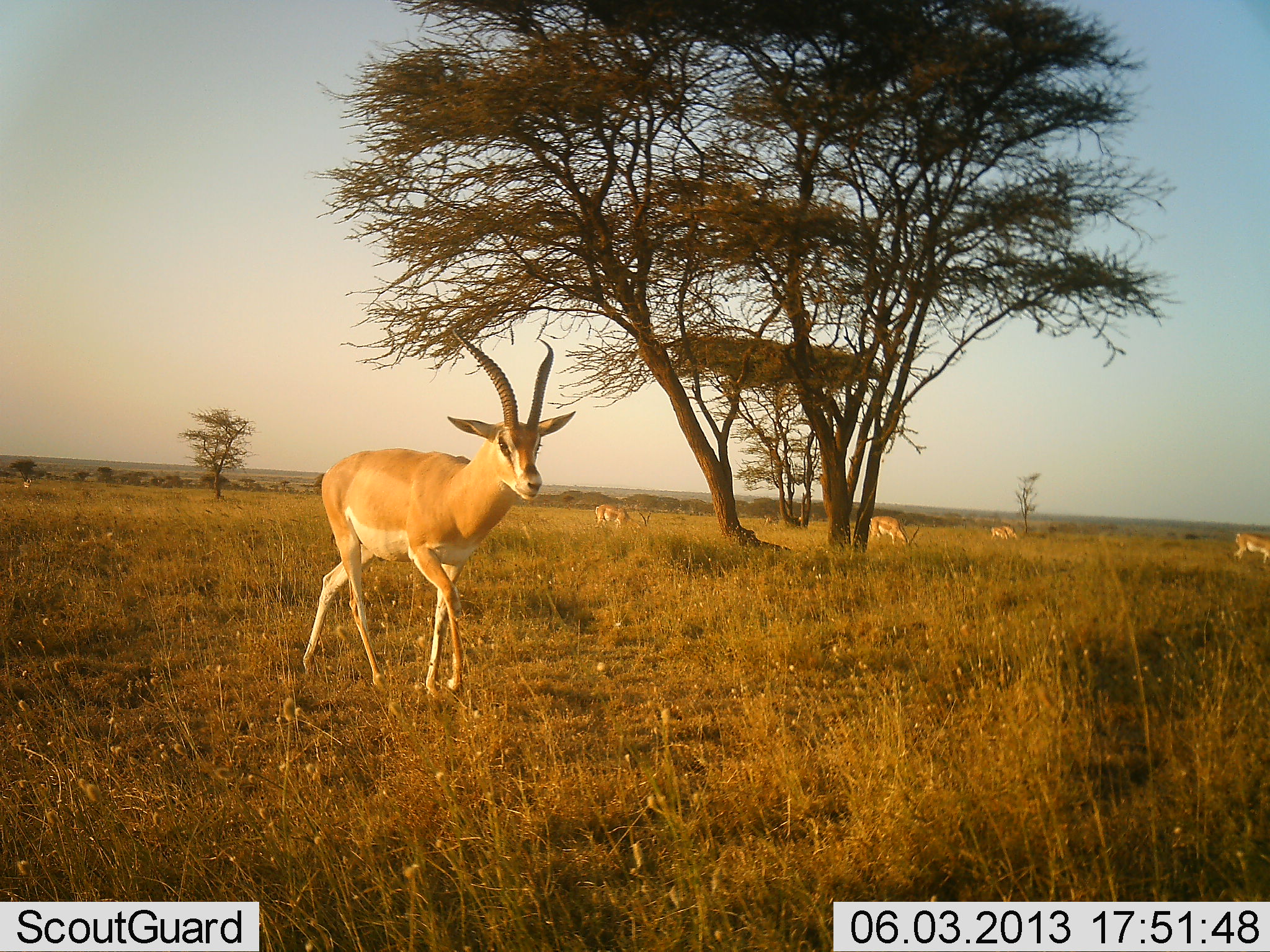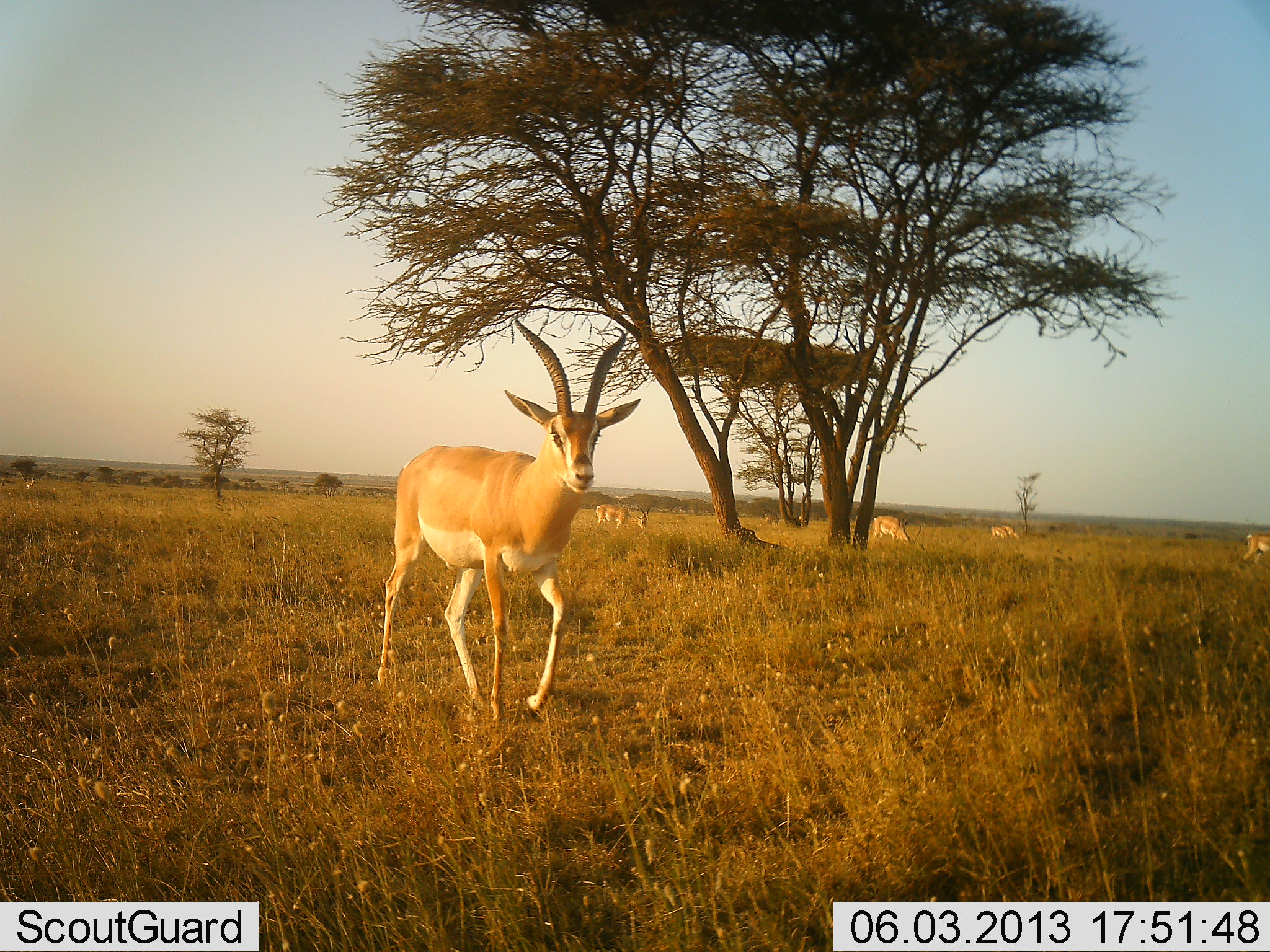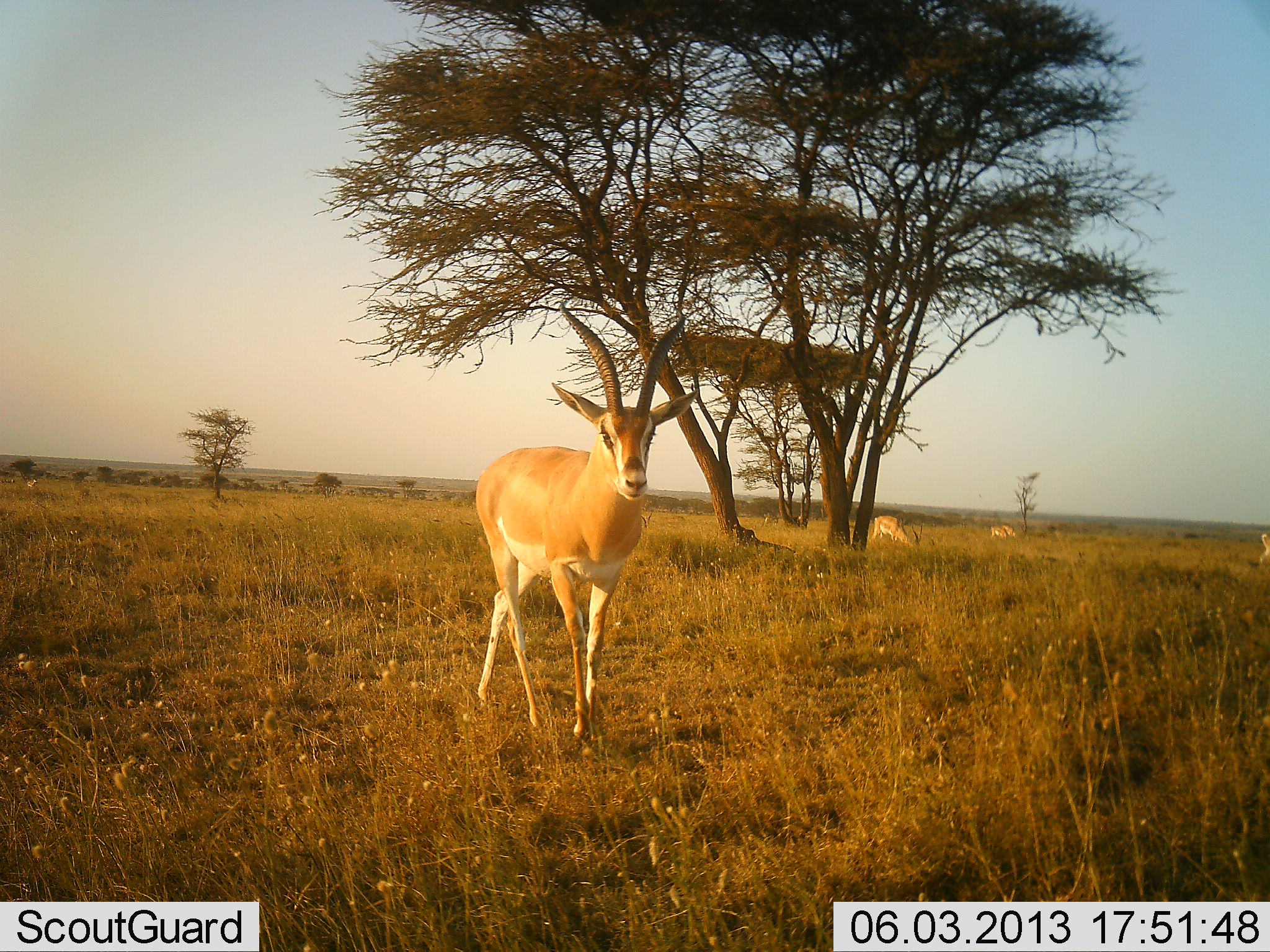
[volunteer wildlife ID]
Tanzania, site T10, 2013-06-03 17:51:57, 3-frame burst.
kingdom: Animalia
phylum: Chordata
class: Mammalia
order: Artiodactyla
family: Bovidae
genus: Nanger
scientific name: Nanger granti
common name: grant's gazelle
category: gazellegrants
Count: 5.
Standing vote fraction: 10%.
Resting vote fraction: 0%.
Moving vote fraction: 90%.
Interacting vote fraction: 0%.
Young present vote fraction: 0%.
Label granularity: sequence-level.